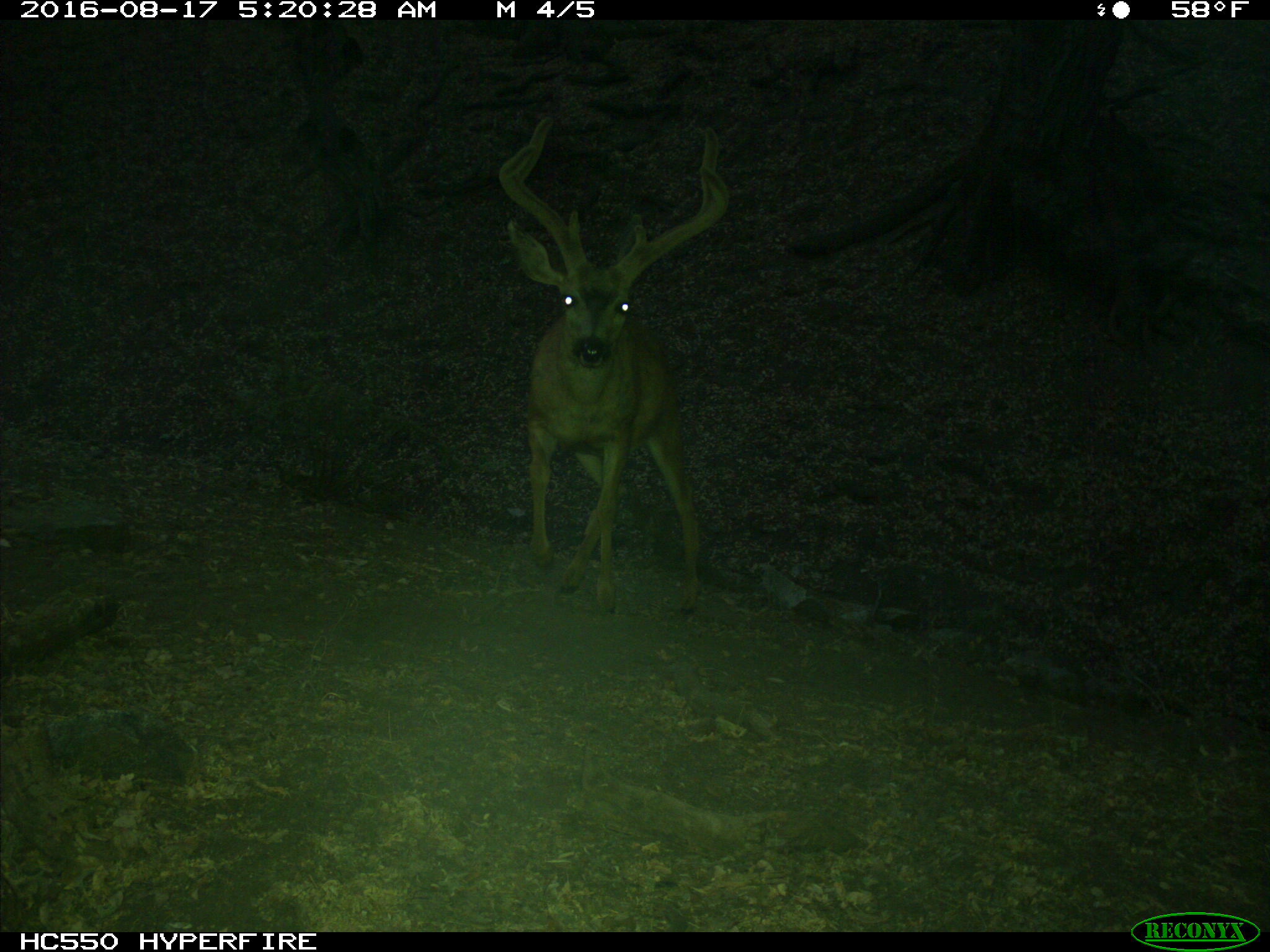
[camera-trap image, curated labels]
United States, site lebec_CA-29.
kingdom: Animalia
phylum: Chordata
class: Mammalia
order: Artiodactyla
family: Cervidae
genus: Odocoileus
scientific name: Odocoileus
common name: deer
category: unidentified deer